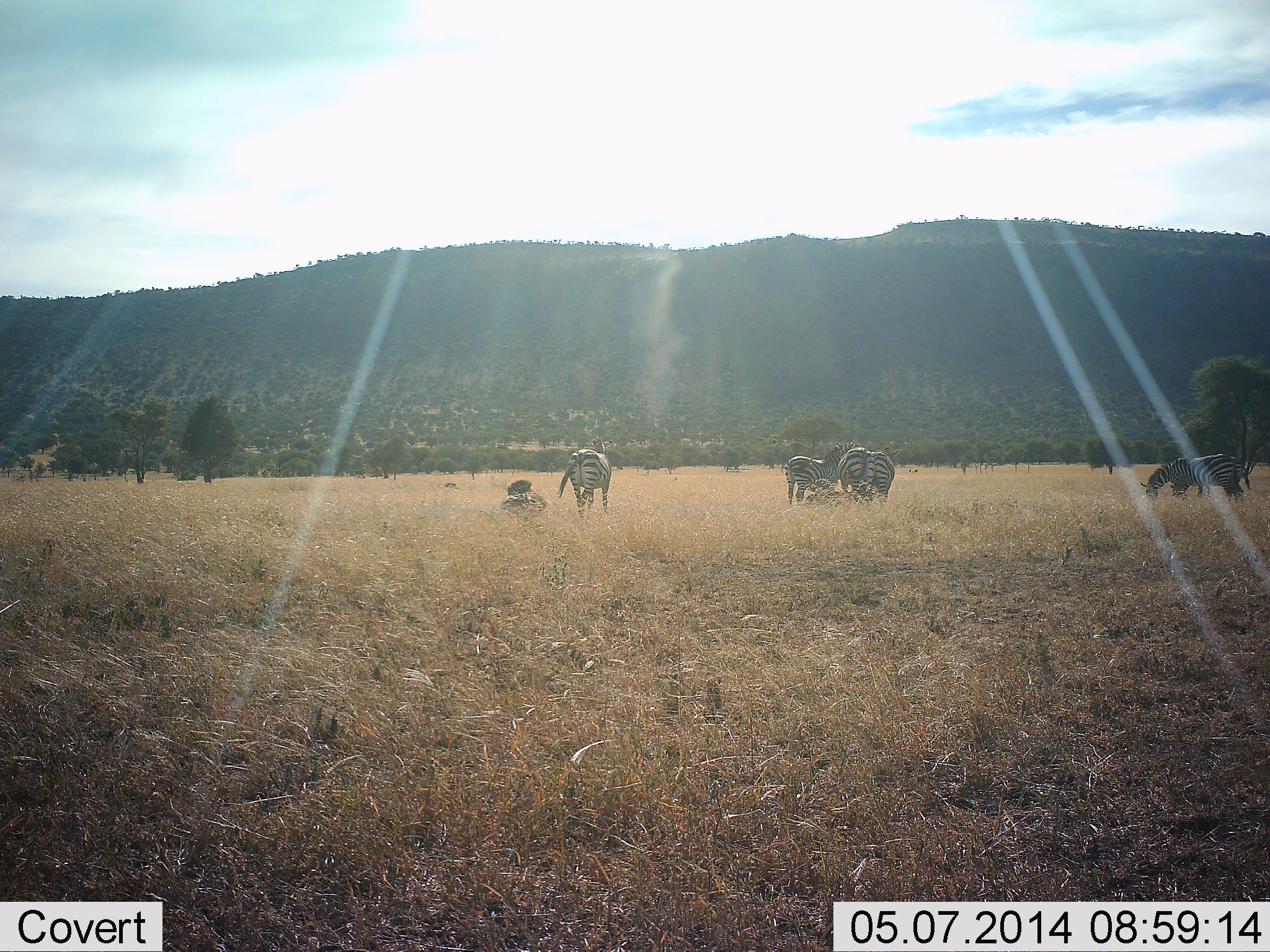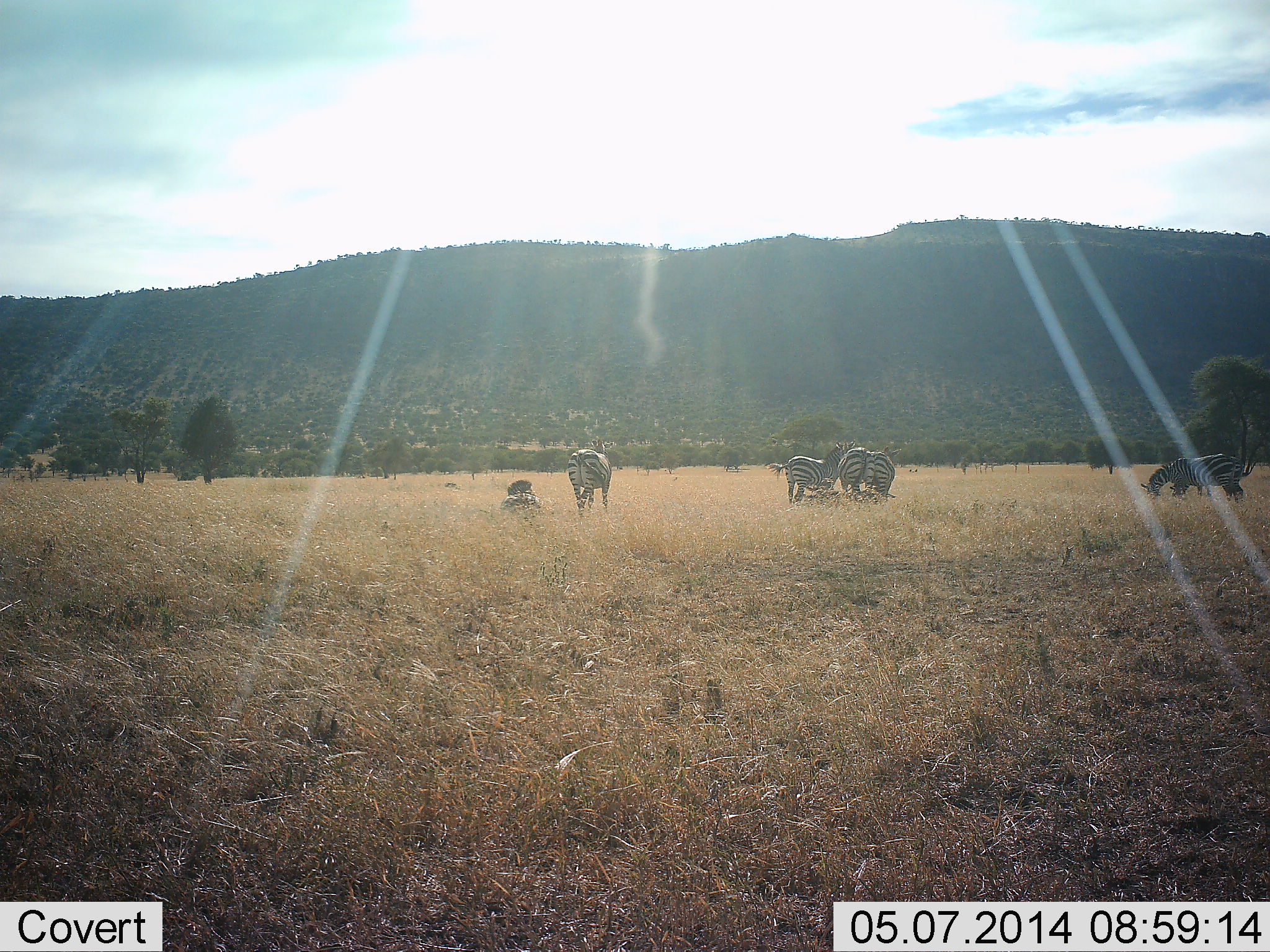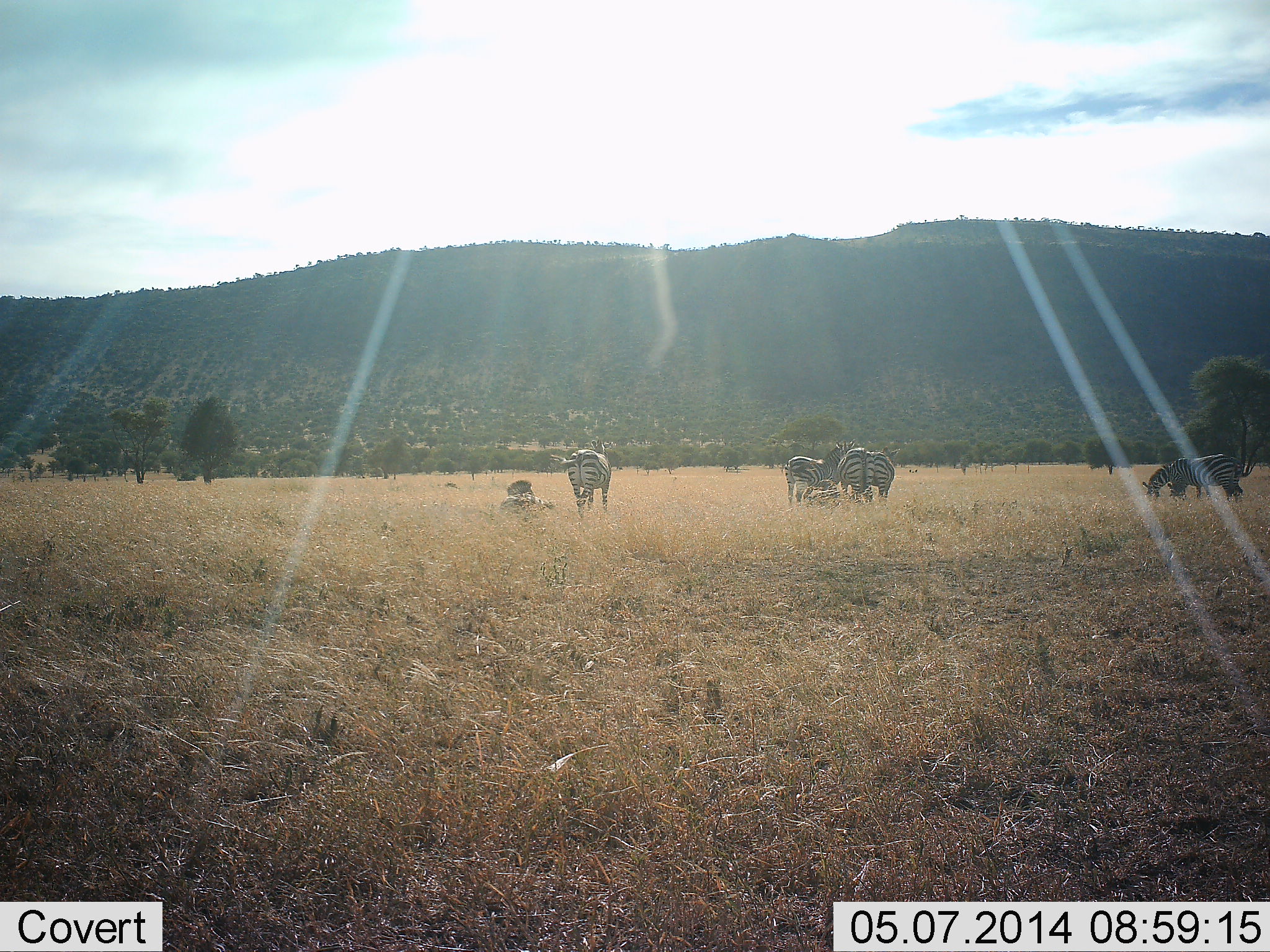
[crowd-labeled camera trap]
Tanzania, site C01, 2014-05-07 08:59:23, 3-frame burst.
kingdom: Animalia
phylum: Chordata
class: Mammalia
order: Perissodactyla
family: Equidae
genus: Equus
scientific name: Equus quagga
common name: plains zebra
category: zebra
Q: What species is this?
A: Zebra (plains zebra) (Equus quagga).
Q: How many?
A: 6.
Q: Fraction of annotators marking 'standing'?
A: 48%.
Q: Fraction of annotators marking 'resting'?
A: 52%.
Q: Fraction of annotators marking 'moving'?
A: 0%.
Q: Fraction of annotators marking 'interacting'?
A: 5%.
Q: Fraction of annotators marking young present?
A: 5%.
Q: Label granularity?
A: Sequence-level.